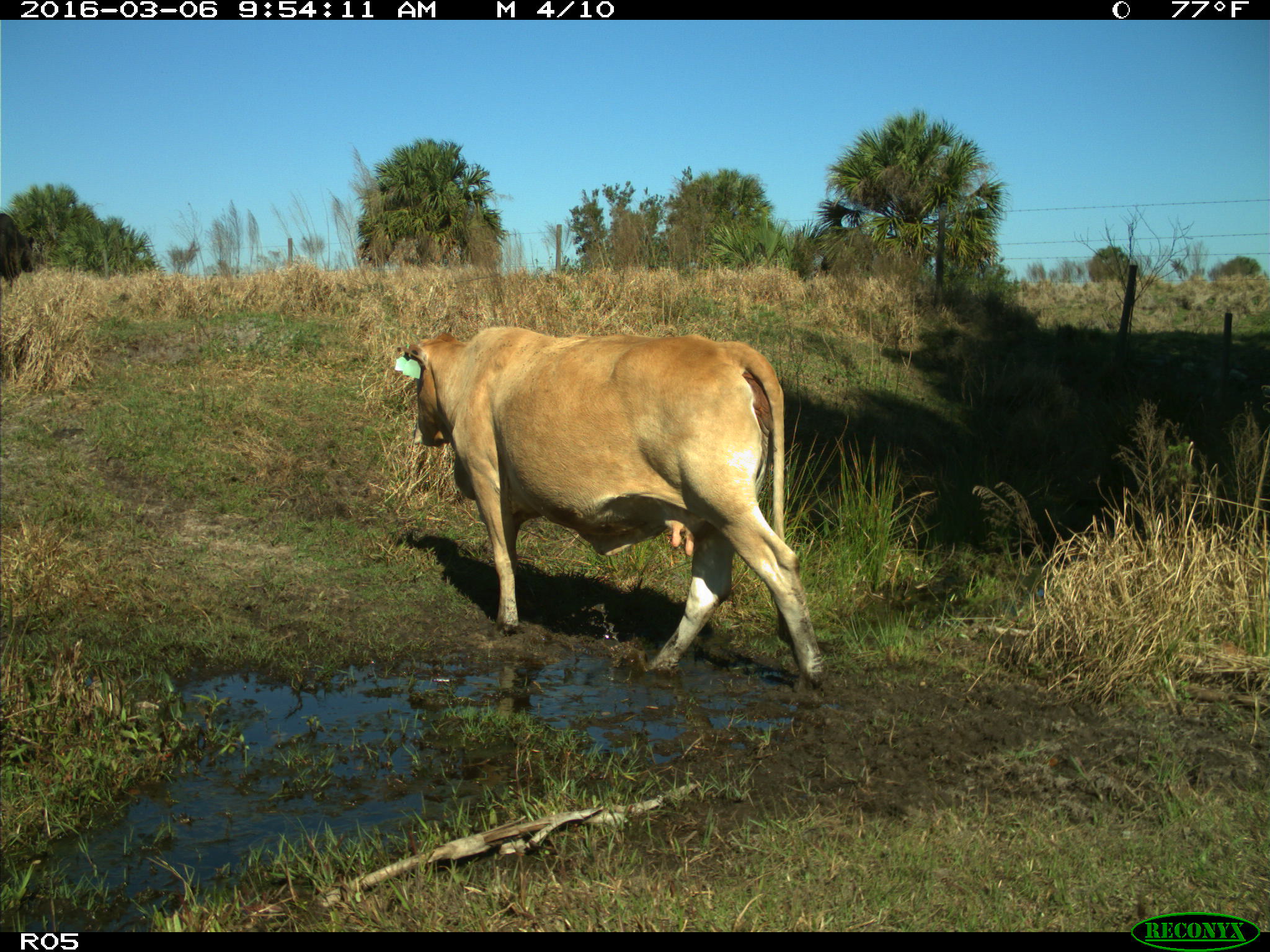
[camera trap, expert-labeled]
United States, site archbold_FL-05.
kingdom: Animalia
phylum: Chordata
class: Mammalia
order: Artiodactyla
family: Bovidae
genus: Bos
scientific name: Bos taurus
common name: domestic cow